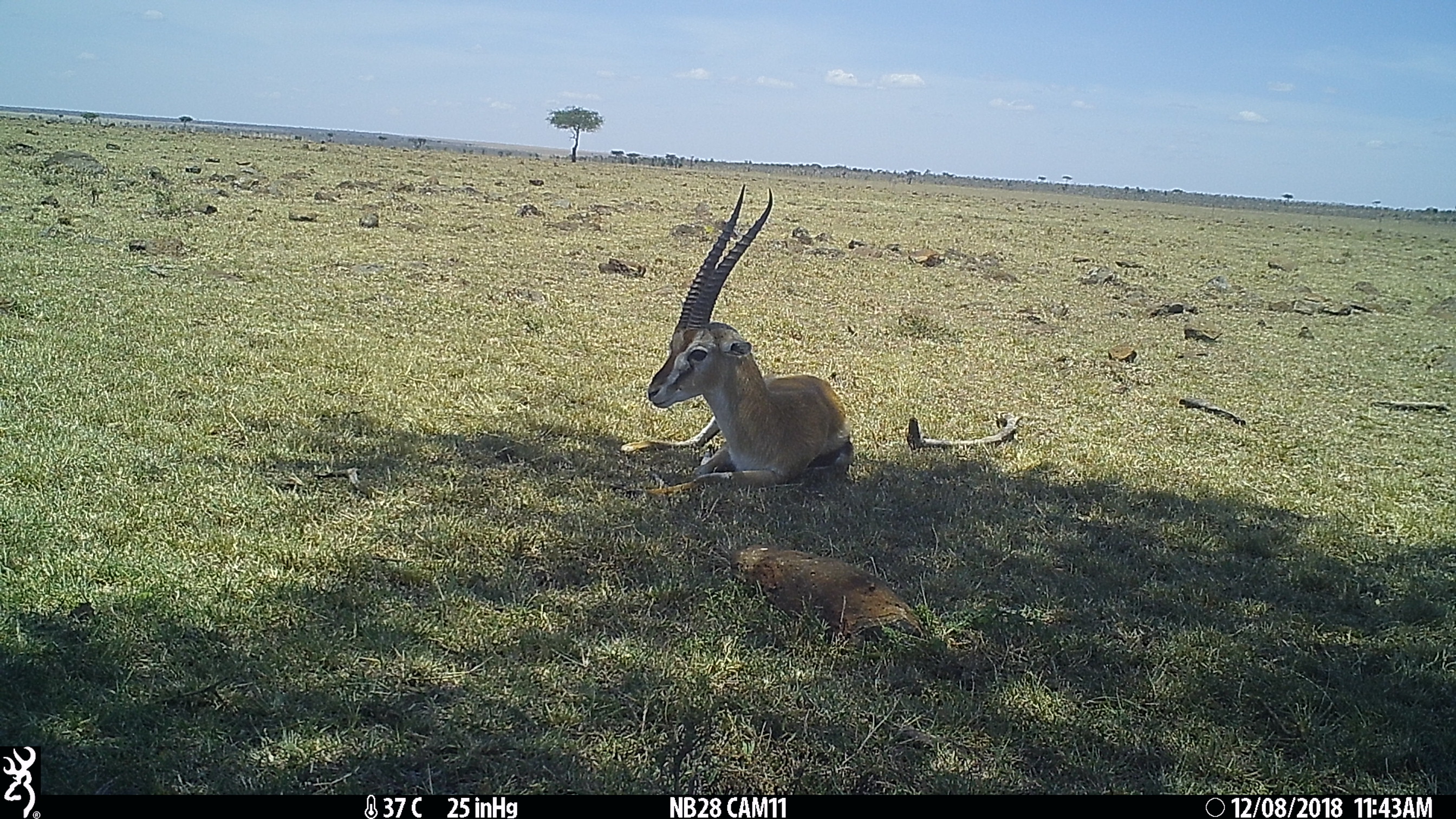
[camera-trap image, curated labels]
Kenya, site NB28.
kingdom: Animalia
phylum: Chordata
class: Mammalia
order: Artiodactyla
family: Bovidae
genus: Eudorcas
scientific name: Eudorcas thomsonii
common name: thomon's gazelle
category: gazelle thomsons